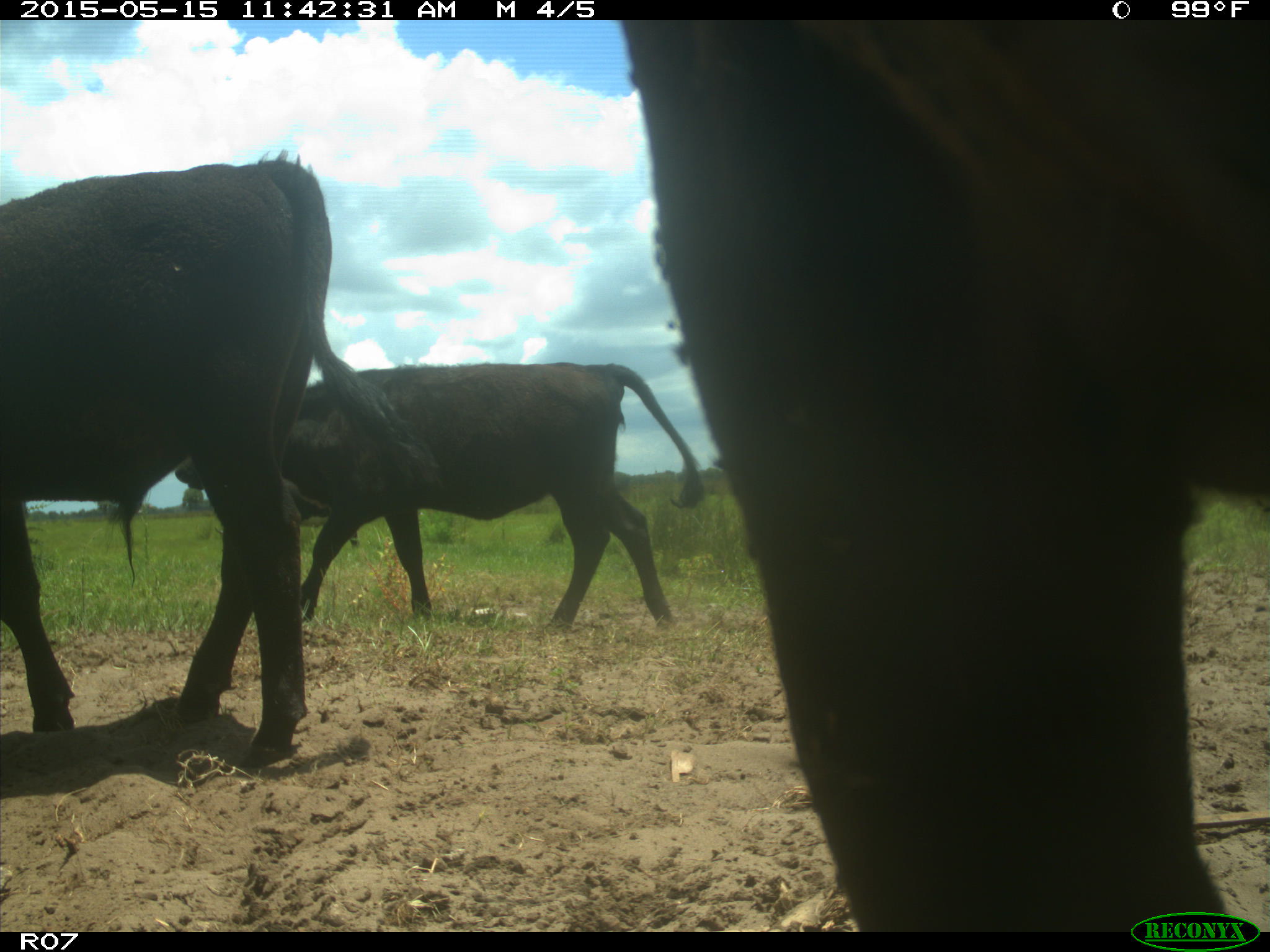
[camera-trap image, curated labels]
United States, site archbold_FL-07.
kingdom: Animalia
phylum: Chordata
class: Mammalia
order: Artiodactyla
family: Bovidae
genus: Bos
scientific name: Bos taurus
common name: domestic cow